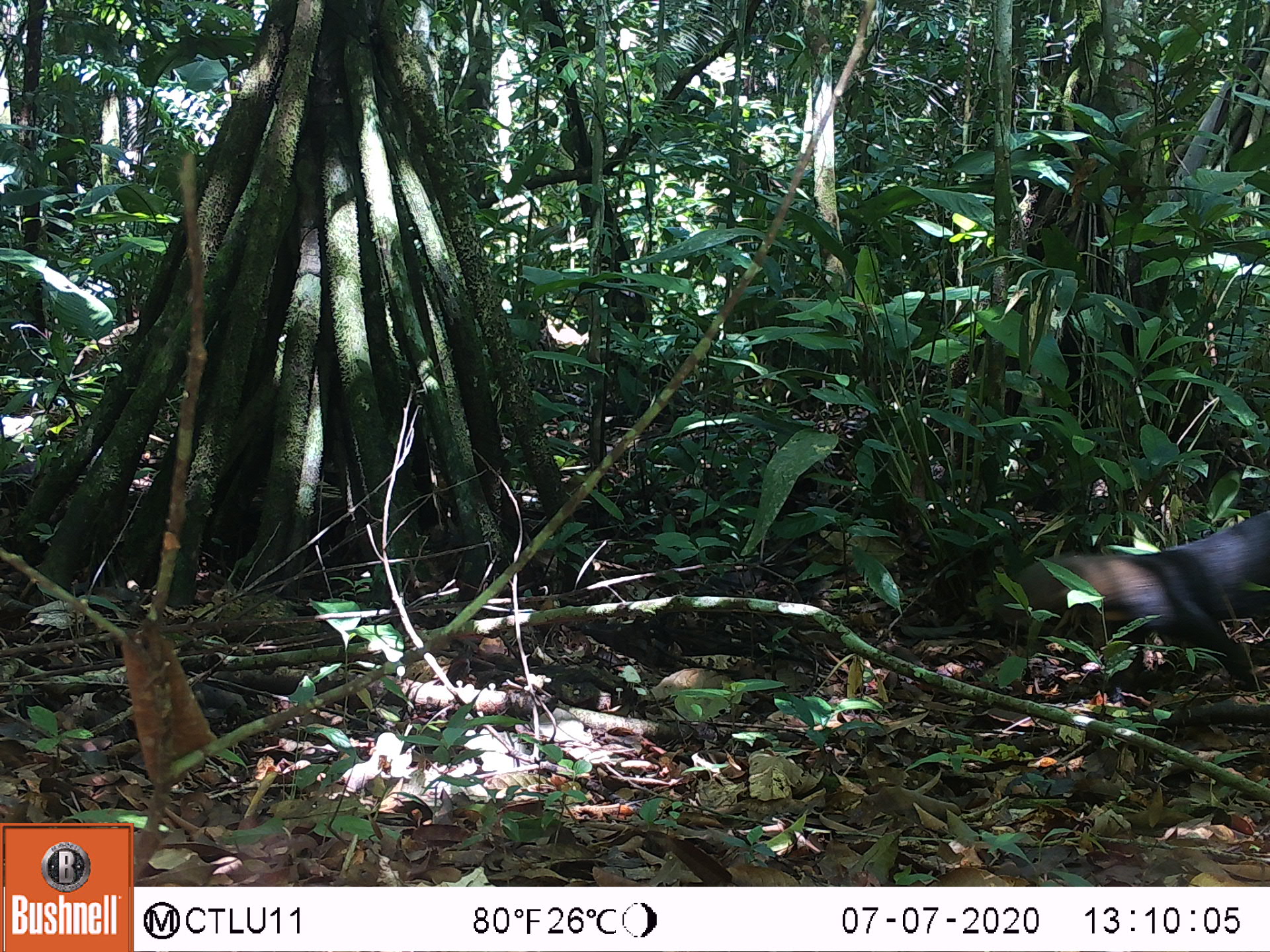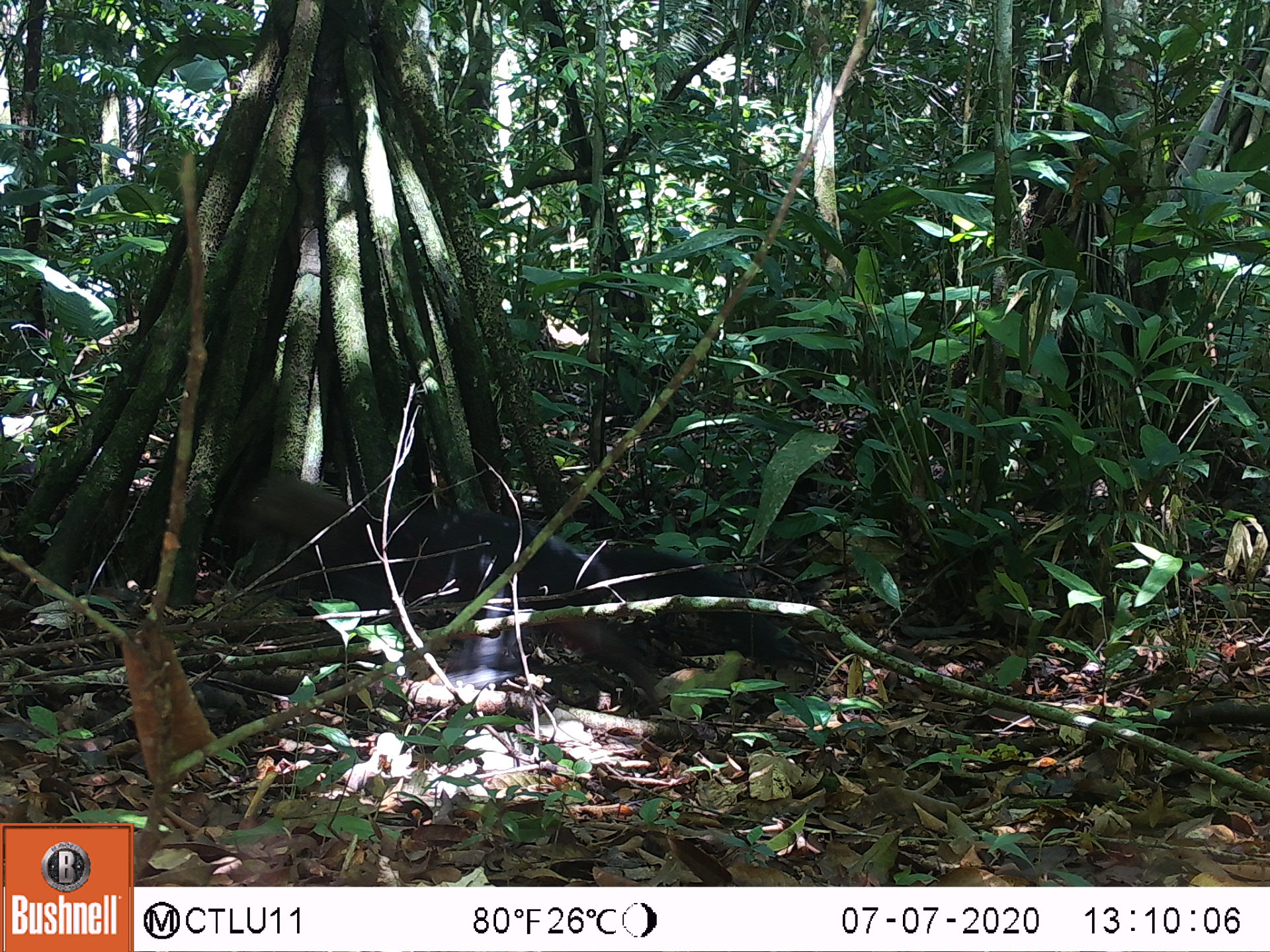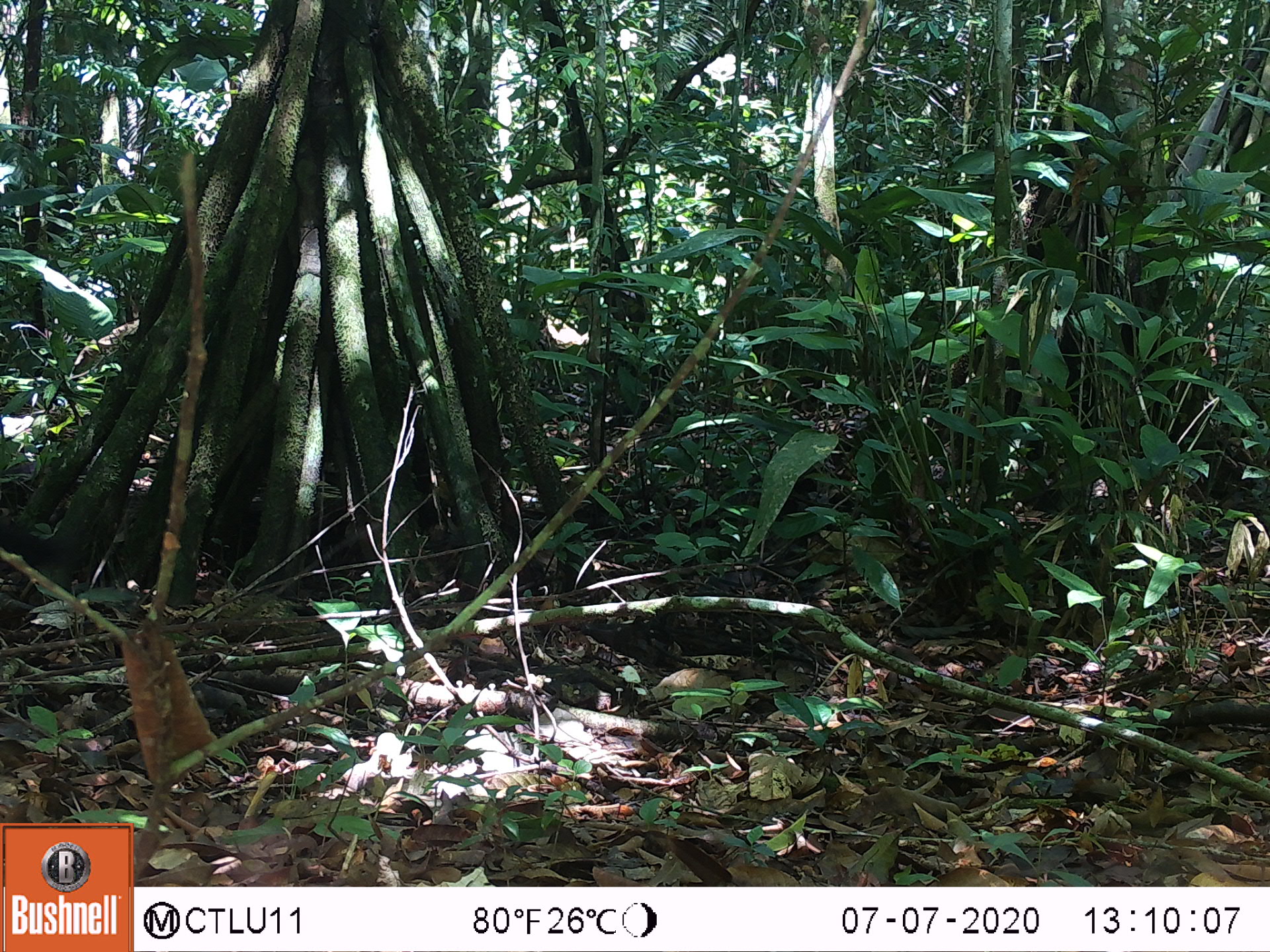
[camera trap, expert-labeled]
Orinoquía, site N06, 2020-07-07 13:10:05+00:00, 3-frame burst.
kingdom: Animalia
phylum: Chordata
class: Mammalia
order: Carnivora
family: Mustelidae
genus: Eira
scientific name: Eira barbara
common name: tayra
Tayra (Eira barbara).